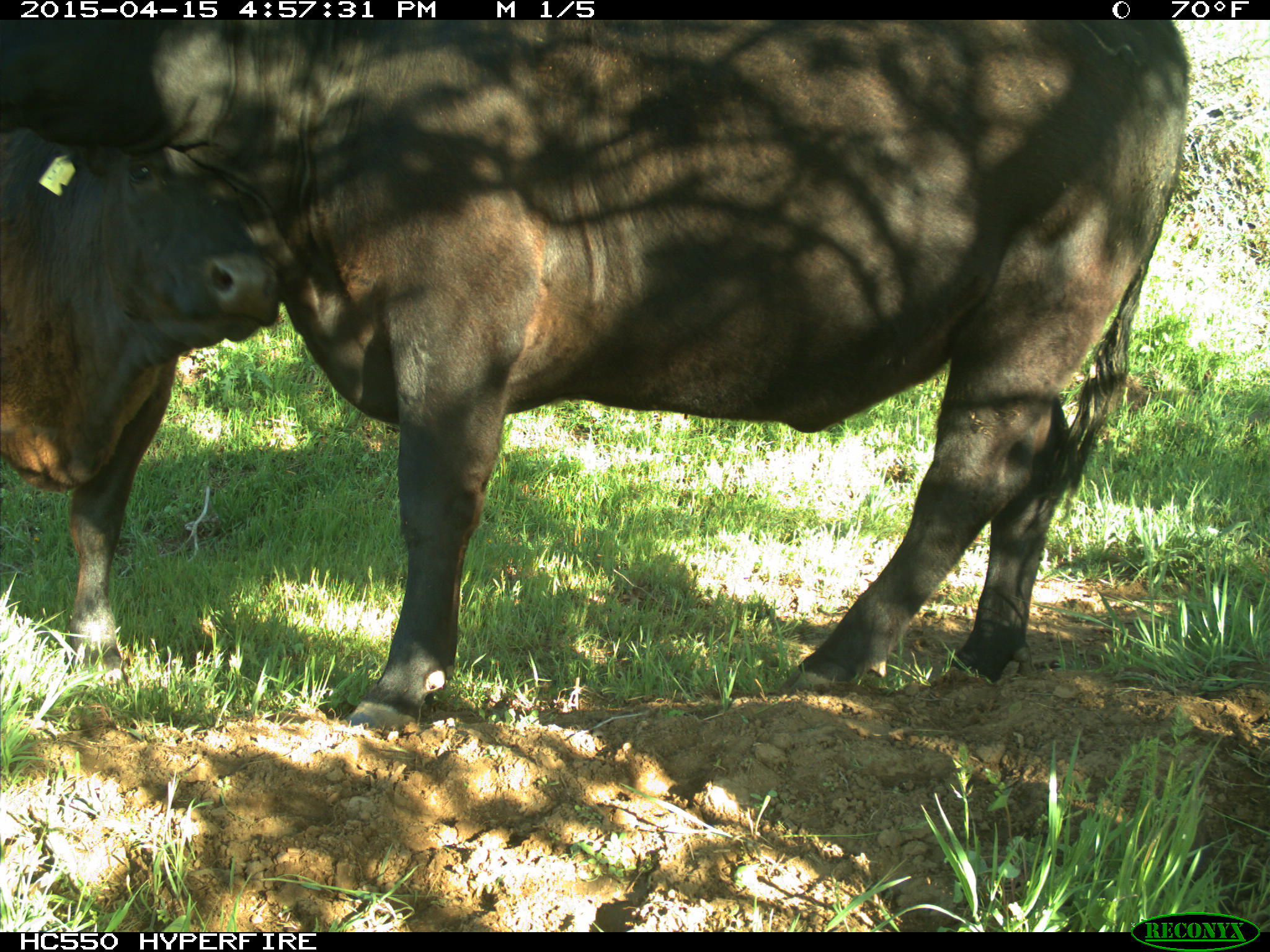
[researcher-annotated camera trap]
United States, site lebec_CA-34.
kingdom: Animalia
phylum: Chordata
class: Mammalia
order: Artiodactyla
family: Bovidae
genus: Bos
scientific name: Bos taurus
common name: domestic cow